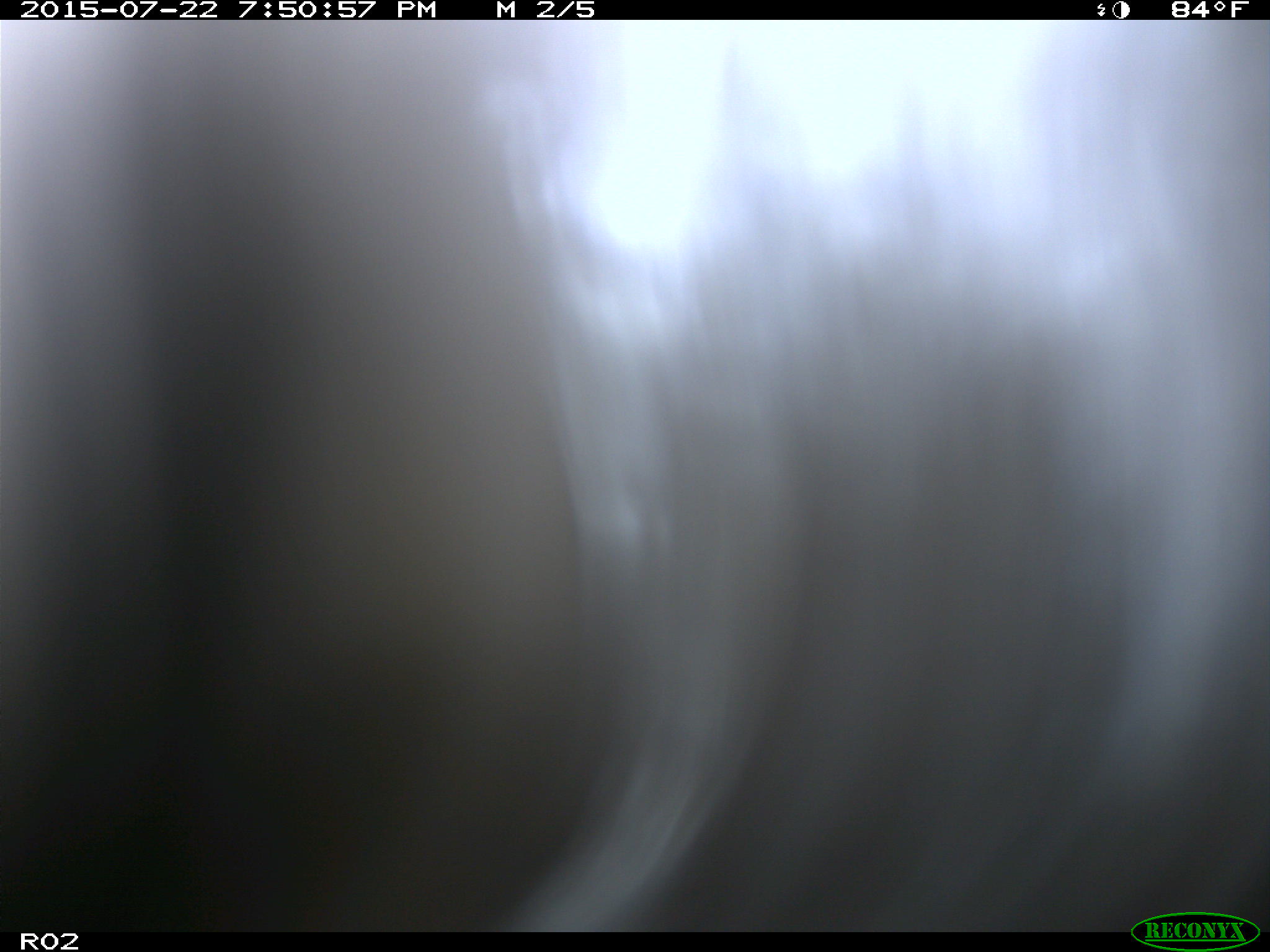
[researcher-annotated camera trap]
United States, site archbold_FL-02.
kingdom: Animalia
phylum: Chordata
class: Mammalia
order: Artiodactyla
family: Bovidae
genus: Bos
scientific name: Bos taurus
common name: domestic cow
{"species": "Bos taurus (domestic cow)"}